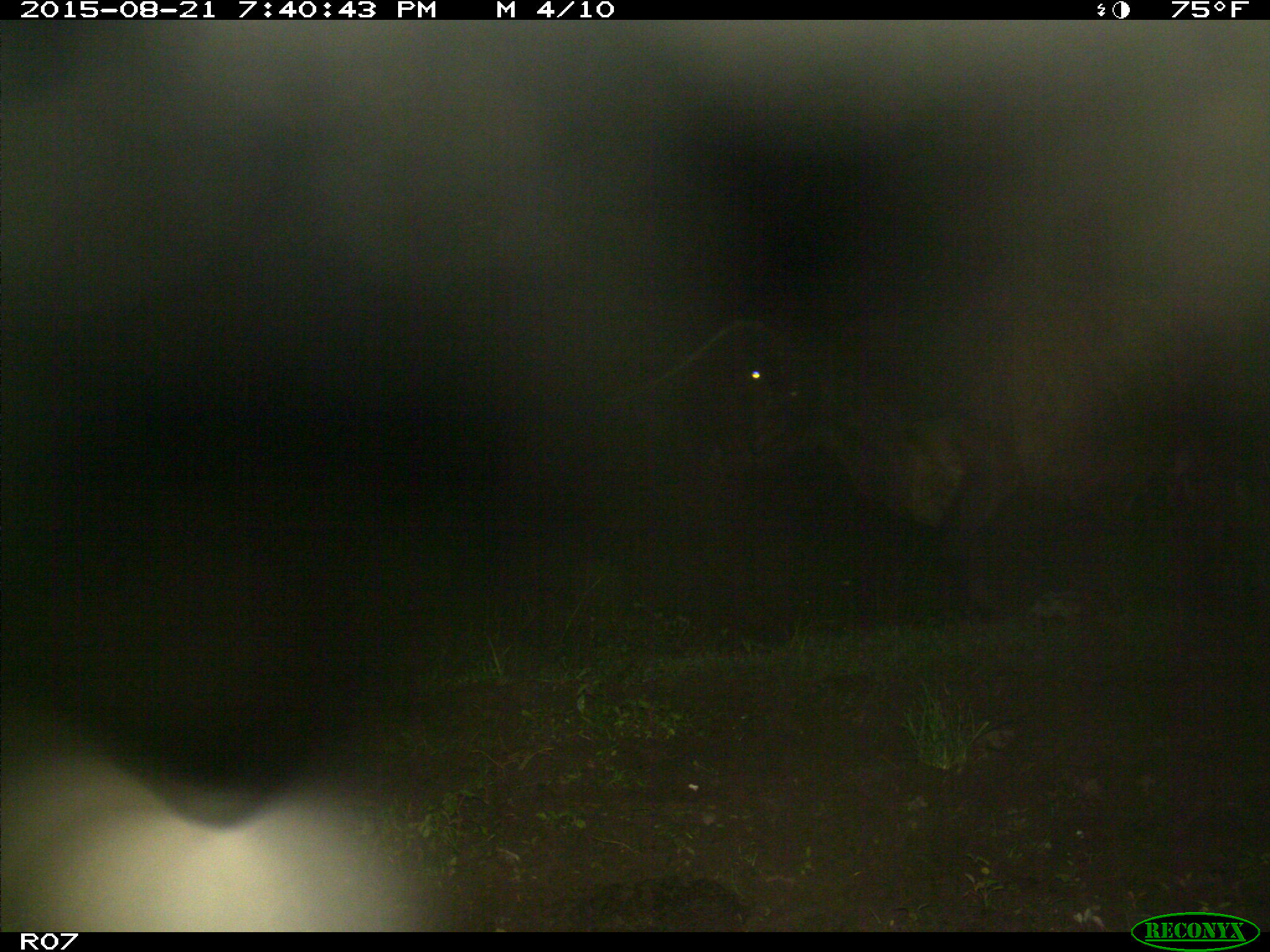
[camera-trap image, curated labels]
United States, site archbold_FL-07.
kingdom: Animalia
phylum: Chordata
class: Mammalia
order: Artiodactyla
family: Bovidae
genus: Bos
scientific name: Bos taurus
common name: domestic cow